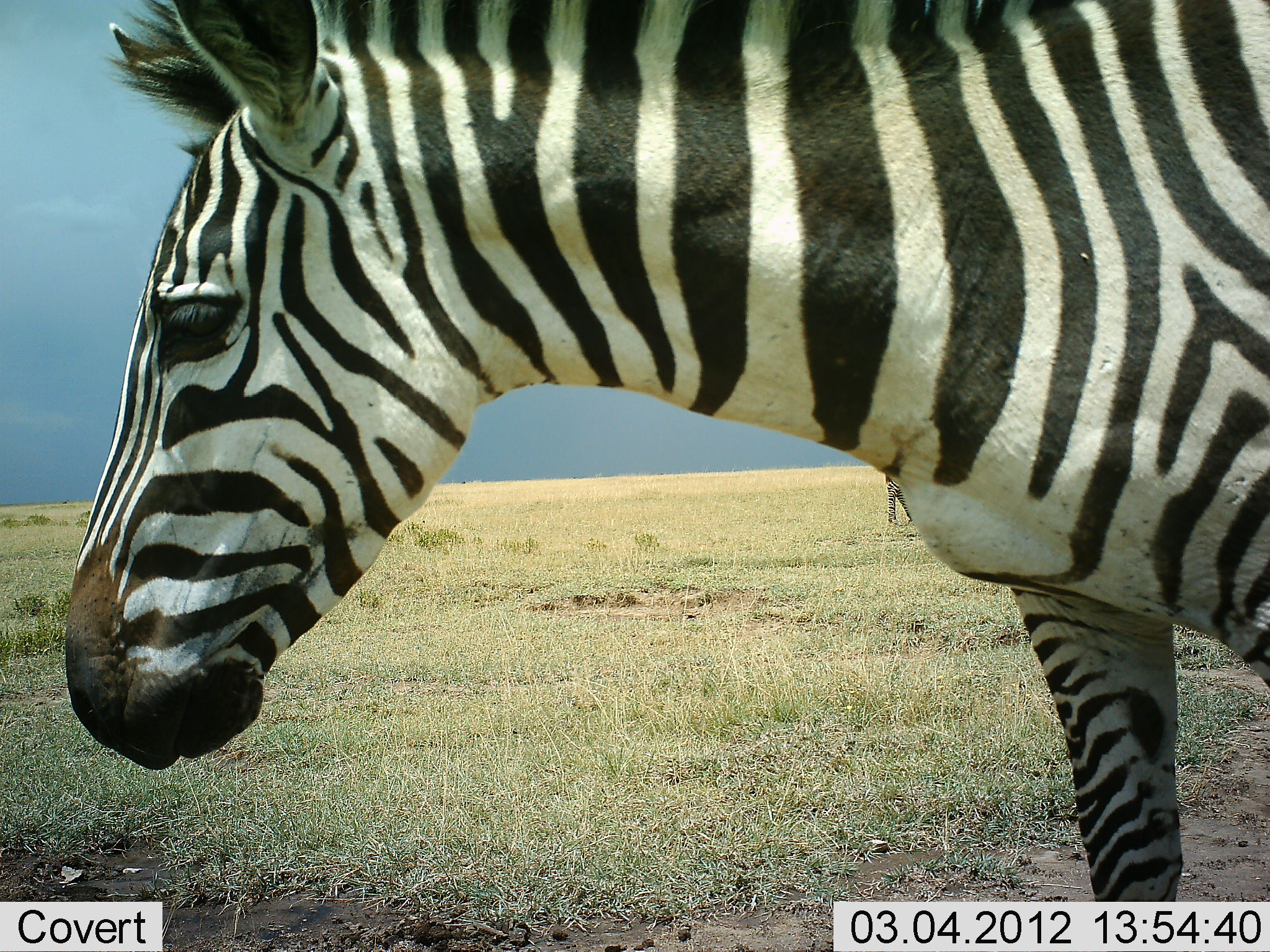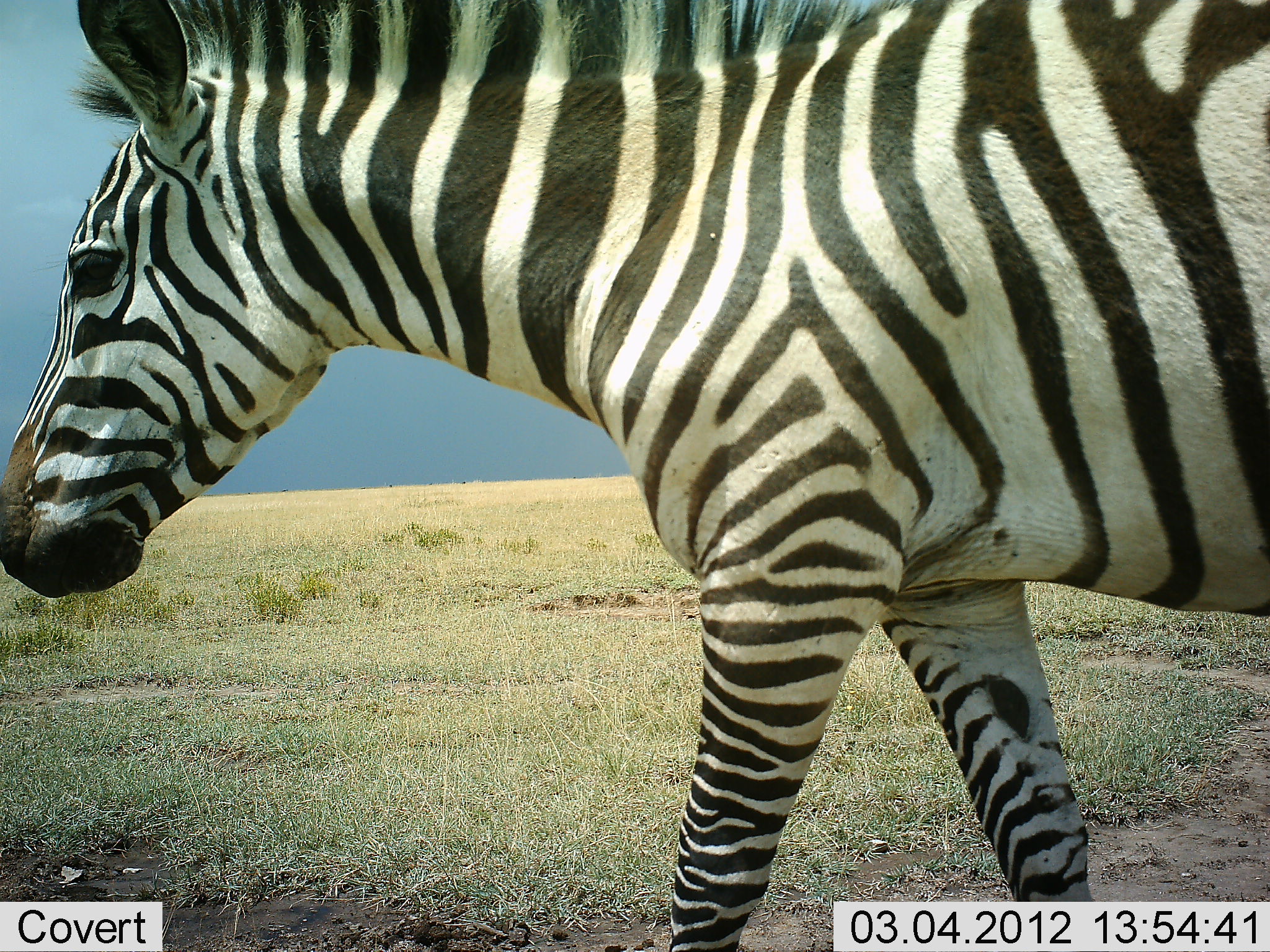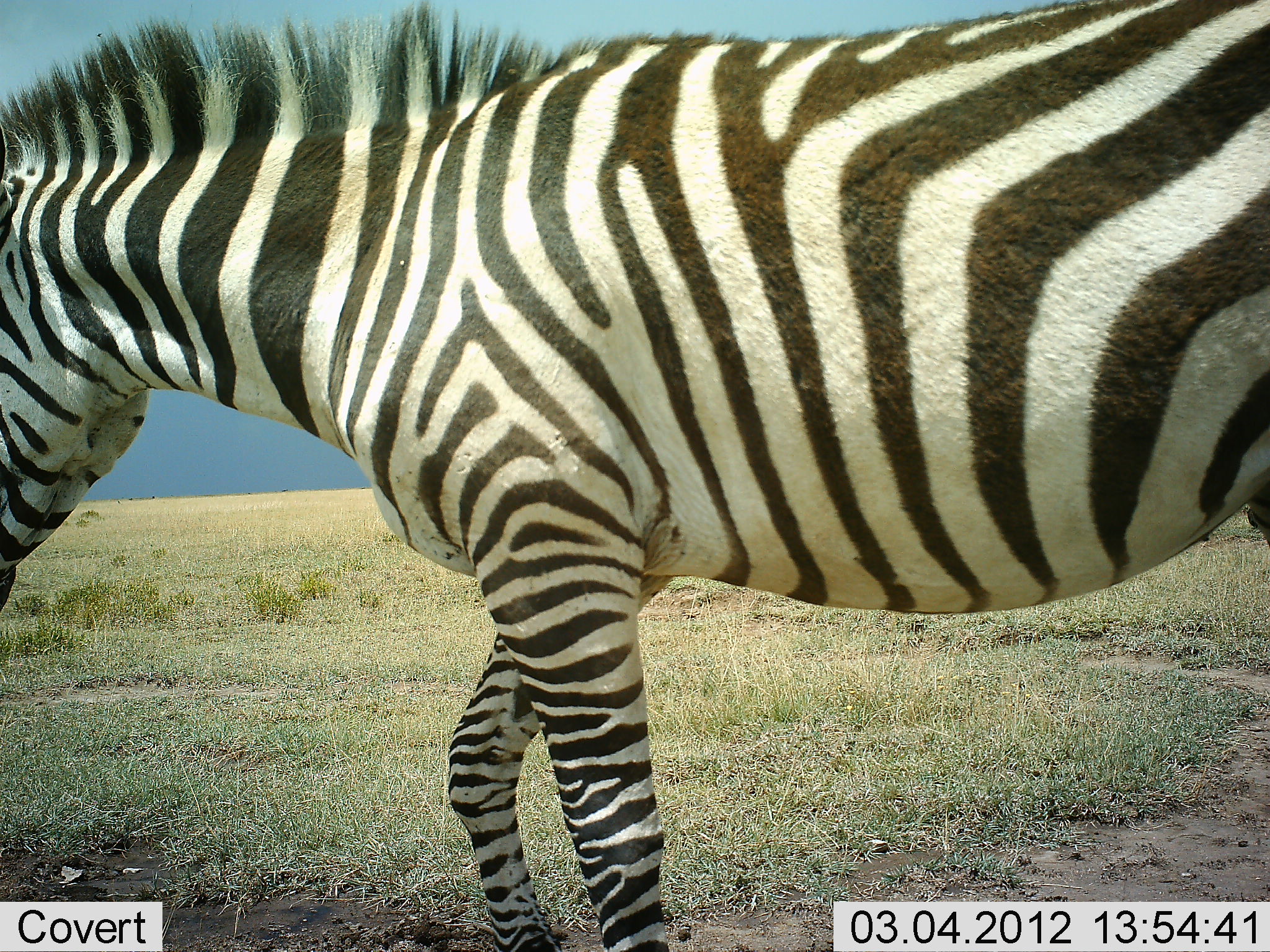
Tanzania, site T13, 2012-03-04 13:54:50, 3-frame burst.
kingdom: Animalia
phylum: Chordata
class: Mammalia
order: Perissodactyla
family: Equidae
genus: Equus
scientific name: Equus quagga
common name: plains zebra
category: zebra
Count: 1.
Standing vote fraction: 8%.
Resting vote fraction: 0%.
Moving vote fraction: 96%.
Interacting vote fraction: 0%.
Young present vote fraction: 0%.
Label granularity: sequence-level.